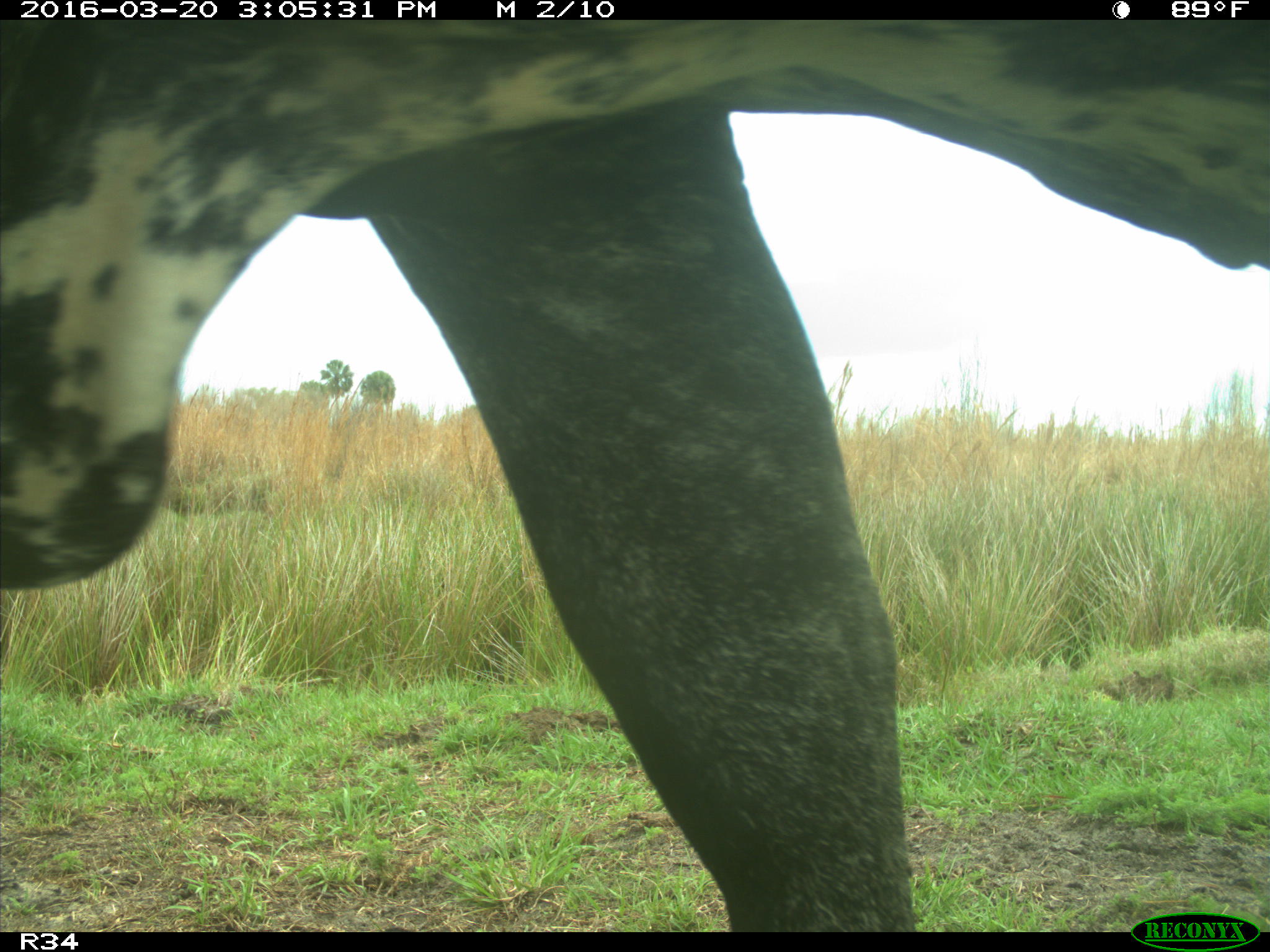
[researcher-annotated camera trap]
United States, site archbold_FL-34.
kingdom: Animalia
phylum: Chordata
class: Mammalia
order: Artiodactyla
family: Bovidae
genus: Bos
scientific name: Bos taurus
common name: domestic cow